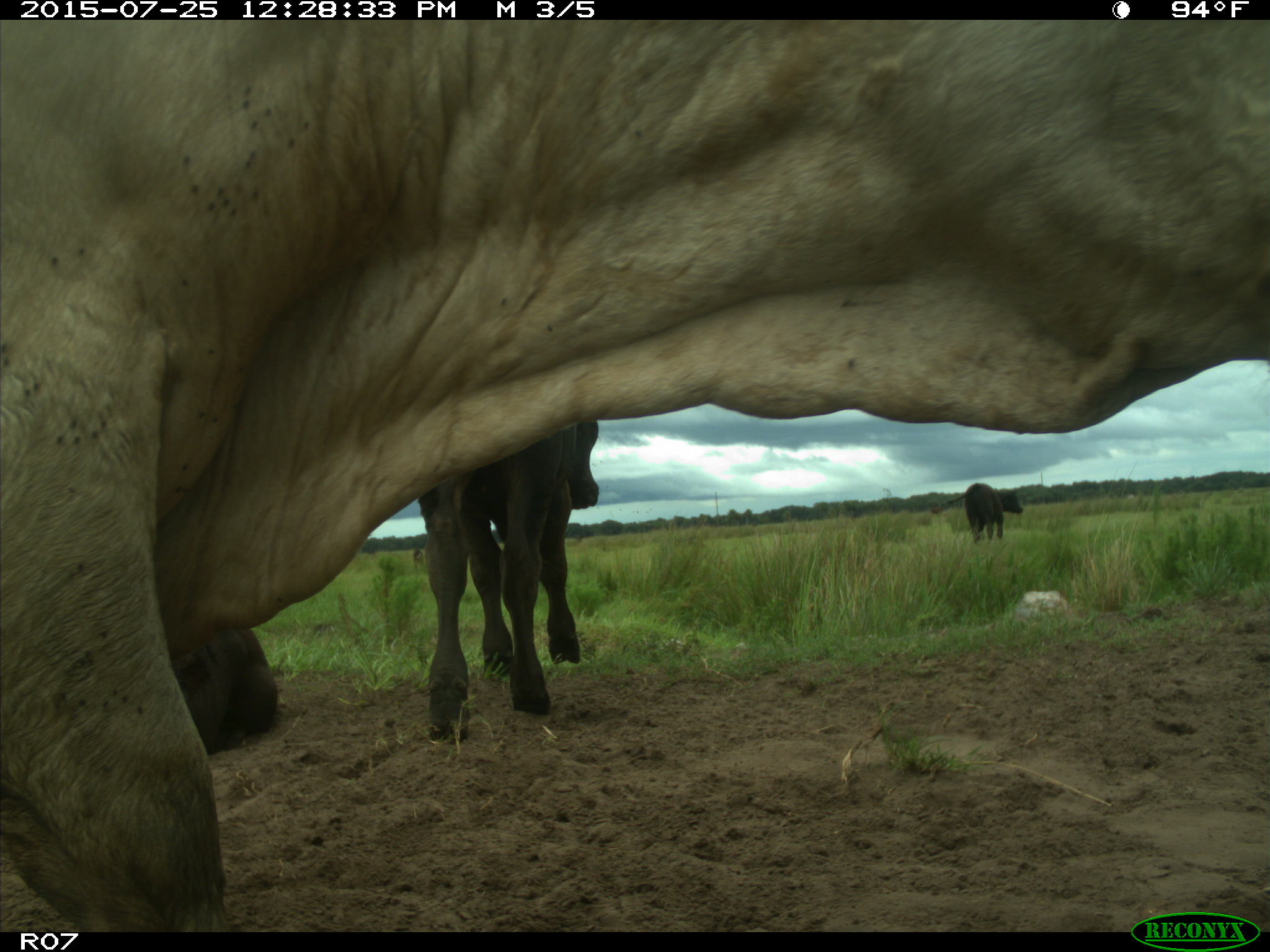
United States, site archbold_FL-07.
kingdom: Animalia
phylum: Chordata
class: Mammalia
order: Artiodactyla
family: Bovidae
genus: Bos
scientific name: Bos taurus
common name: domestic cow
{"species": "Bos taurus (domestic cow)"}